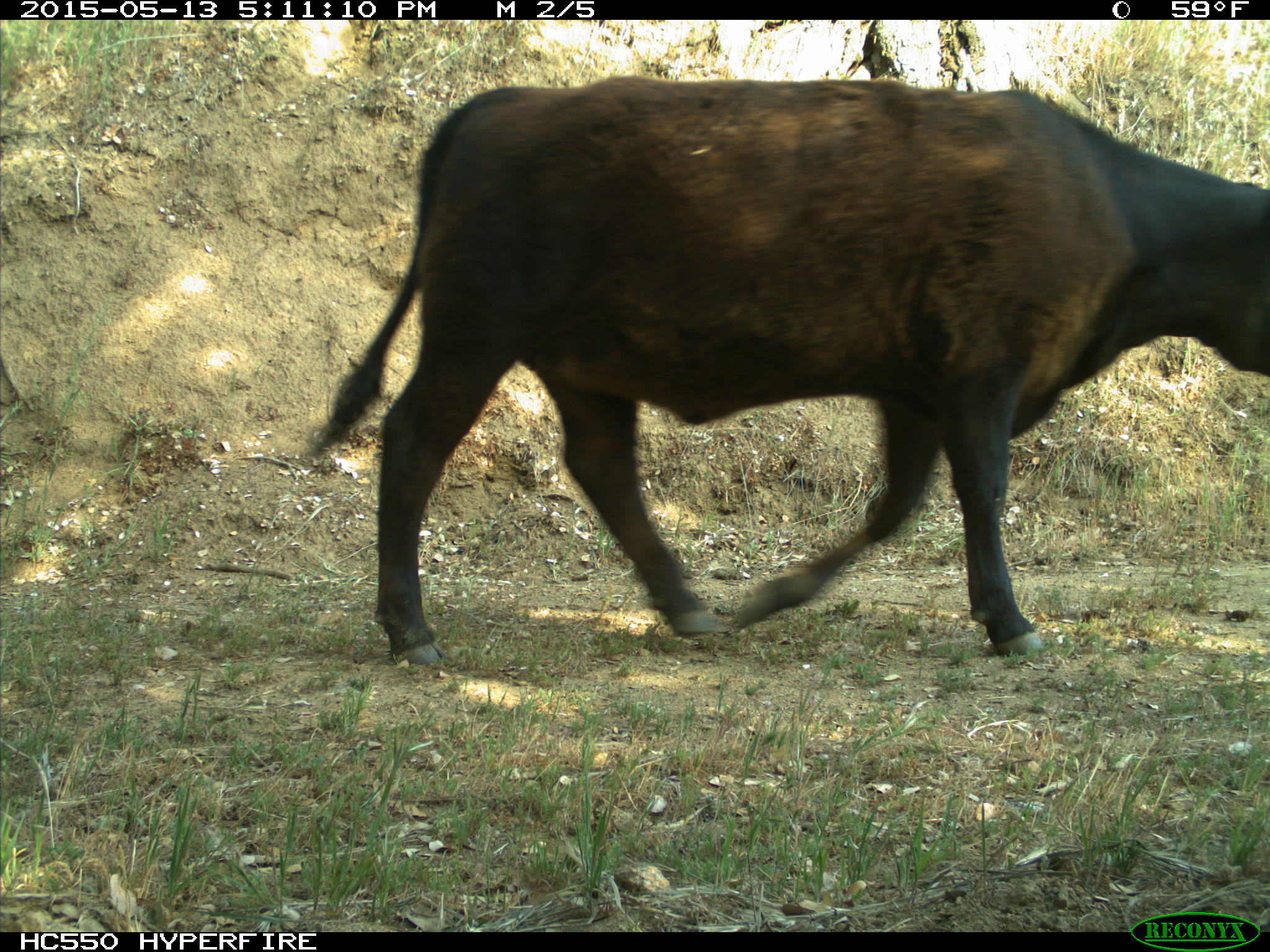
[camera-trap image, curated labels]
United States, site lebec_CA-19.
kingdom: Animalia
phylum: Chordata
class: Mammalia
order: Artiodactyla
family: Bovidae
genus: Bos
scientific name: Bos taurus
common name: domestic cow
Bos taurus (domestic cow).